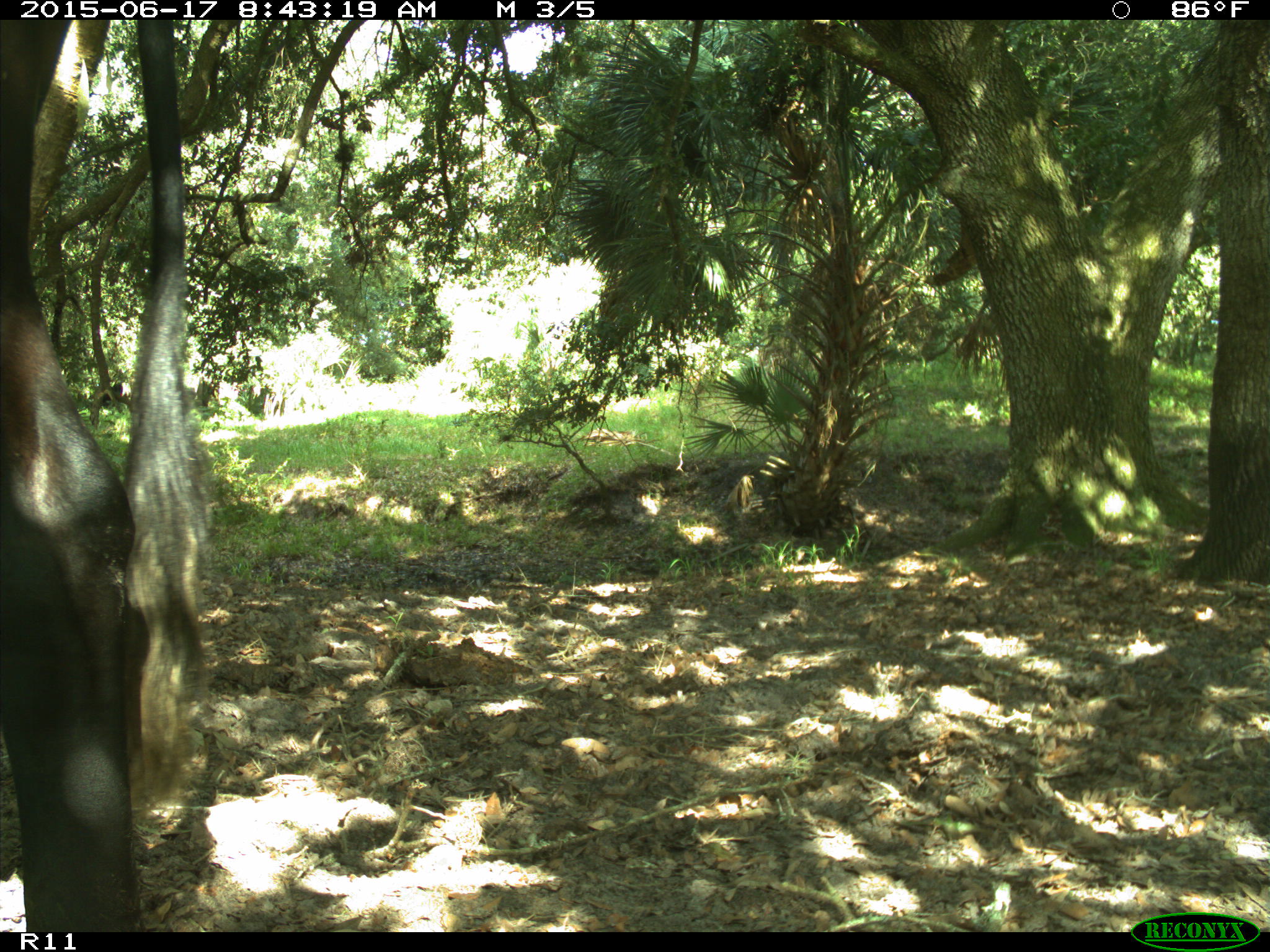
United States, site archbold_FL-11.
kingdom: Animalia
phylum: Chordata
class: Mammalia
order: Artiodactyla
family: Bovidae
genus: Bos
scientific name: Bos taurus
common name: domestic cow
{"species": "Bos taurus (domestic cow)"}